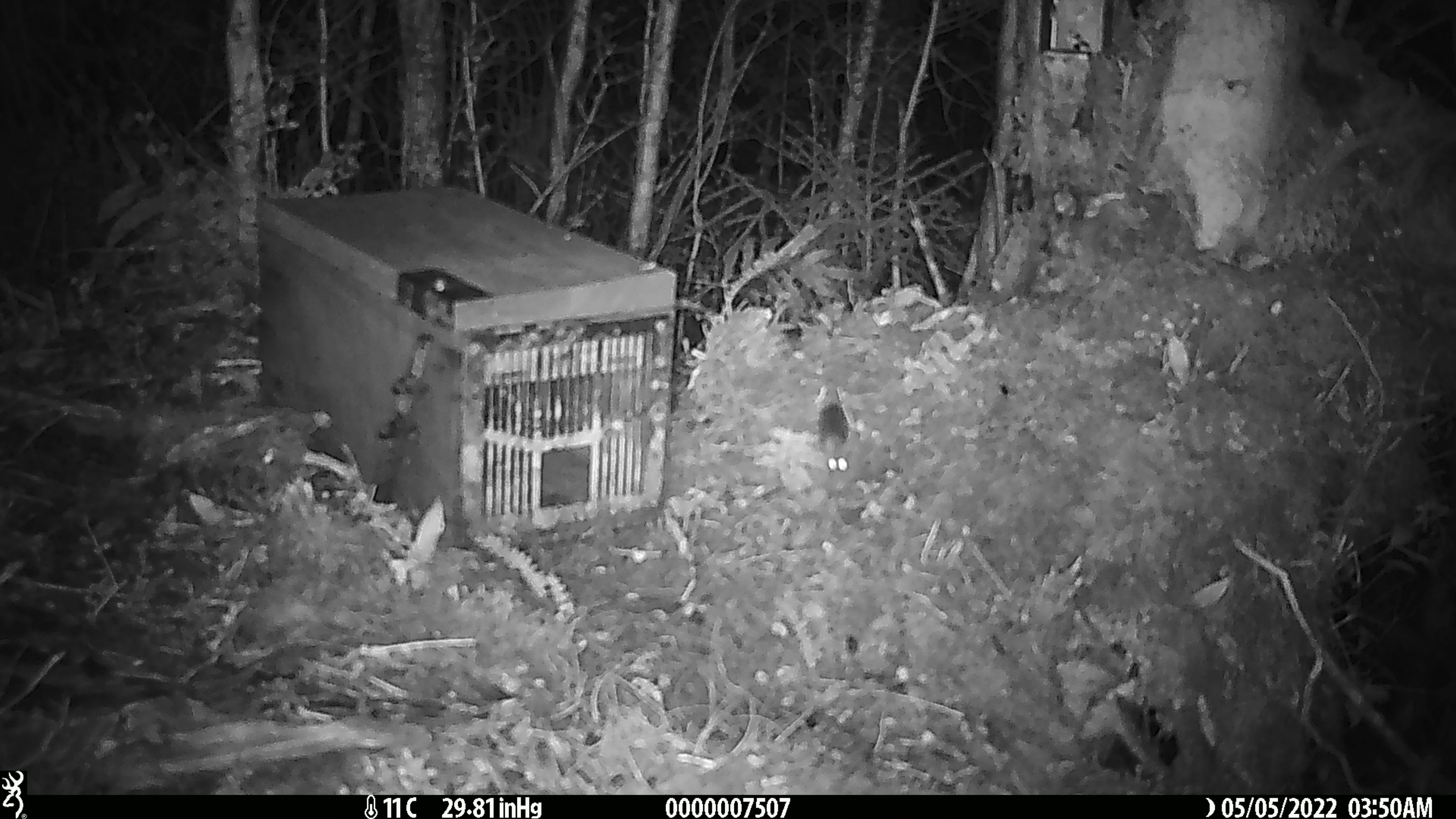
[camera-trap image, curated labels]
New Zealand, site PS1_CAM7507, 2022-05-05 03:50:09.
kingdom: Animalia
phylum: Chordata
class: Mammalia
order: Rodentia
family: Muridae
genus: Mus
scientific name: Mus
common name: mouse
Mouse (Mus).